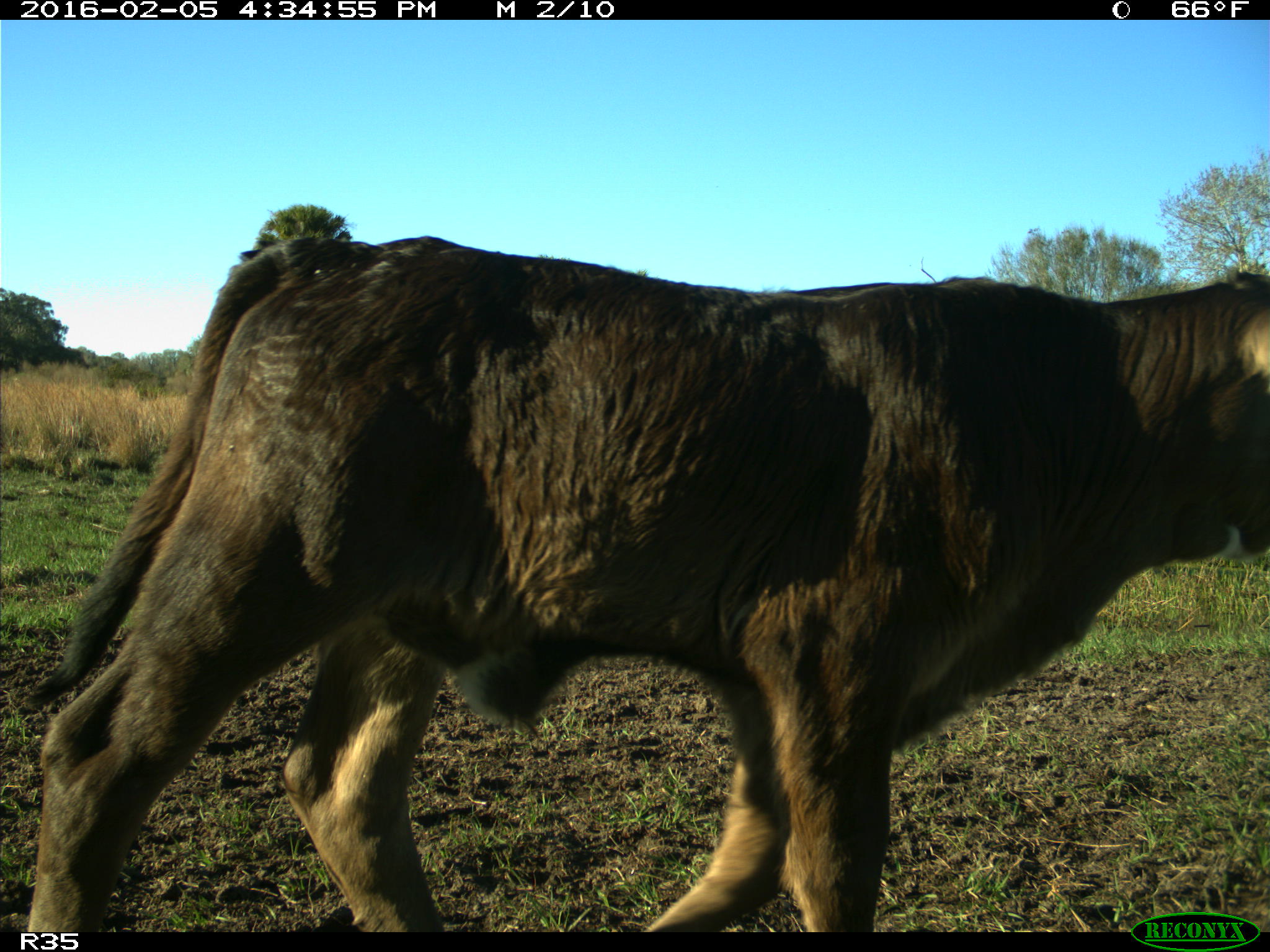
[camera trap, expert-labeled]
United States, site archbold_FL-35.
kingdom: Animalia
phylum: Chordata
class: Mammalia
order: Artiodactyla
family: Bovidae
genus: Bos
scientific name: Bos taurus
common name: domestic cow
Bos taurus (domestic cow).